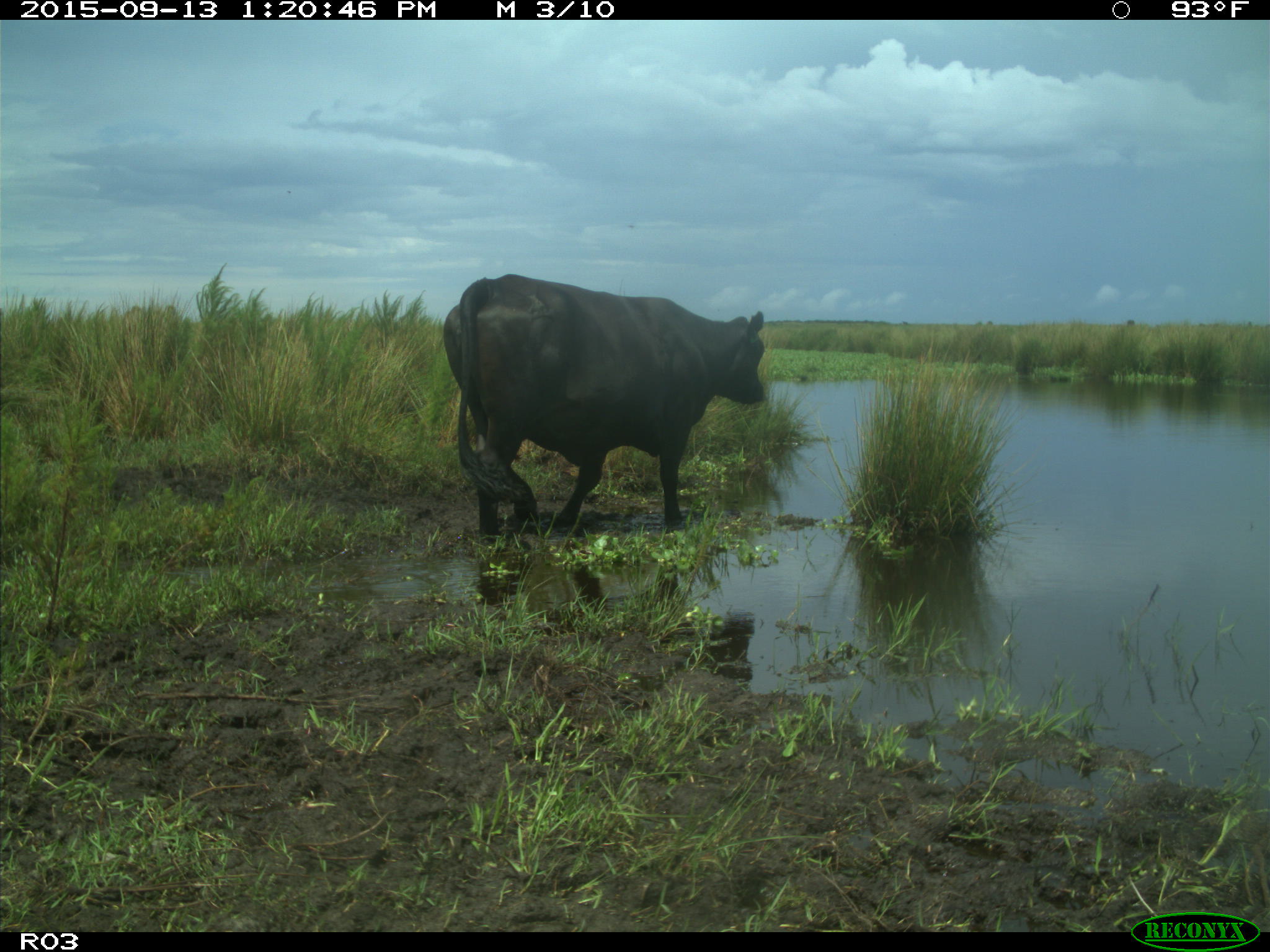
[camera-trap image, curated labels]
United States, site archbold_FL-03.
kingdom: Animalia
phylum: Chordata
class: Mammalia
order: Artiodactyla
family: Bovidae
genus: Bos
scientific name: Bos taurus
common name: domestic cow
Bos taurus (domestic cow).